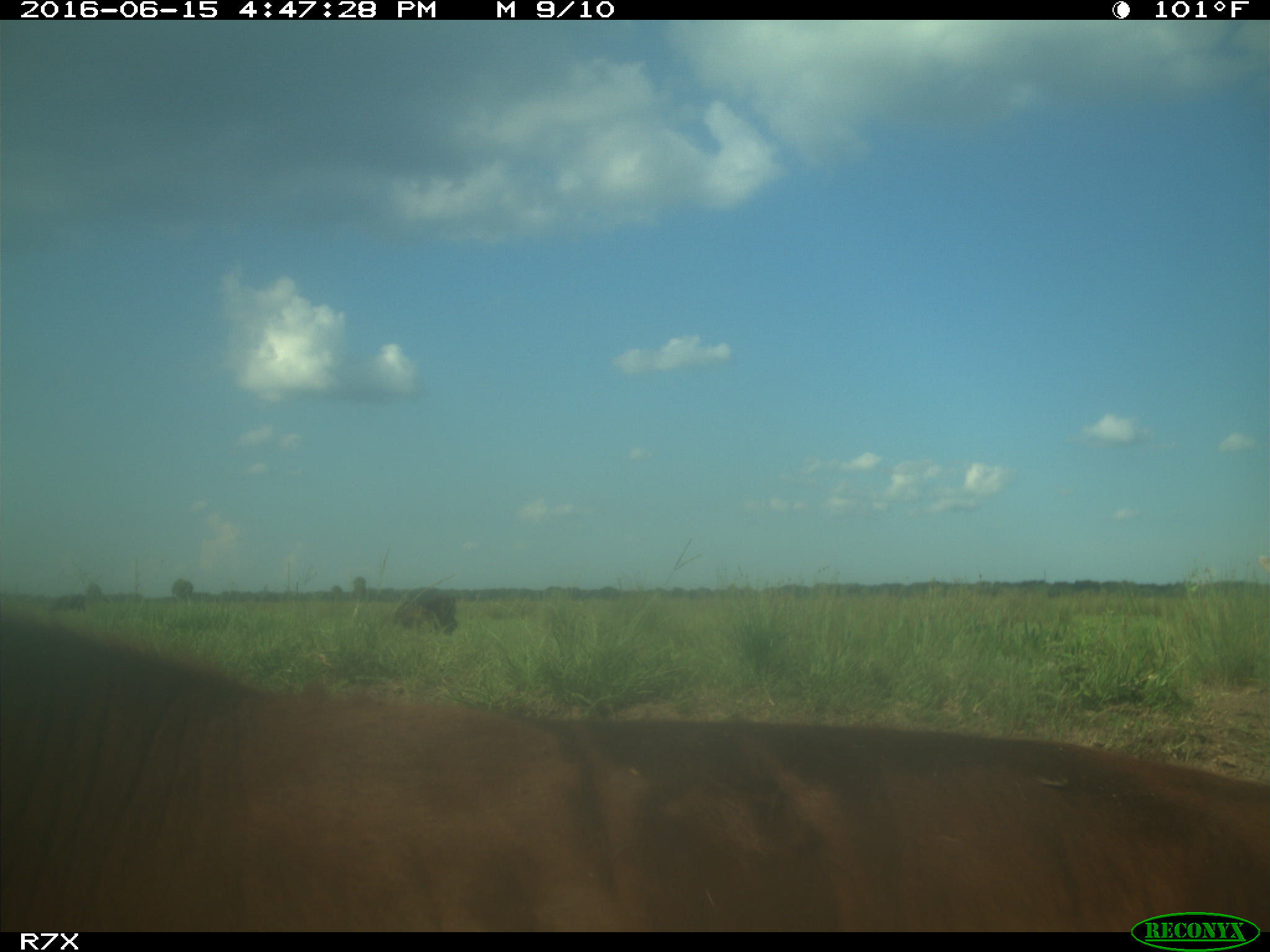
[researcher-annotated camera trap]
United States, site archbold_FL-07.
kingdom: Animalia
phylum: Chordata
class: Mammalia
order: Artiodactyla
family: Bovidae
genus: Bos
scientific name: Bos taurus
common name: domestic cow